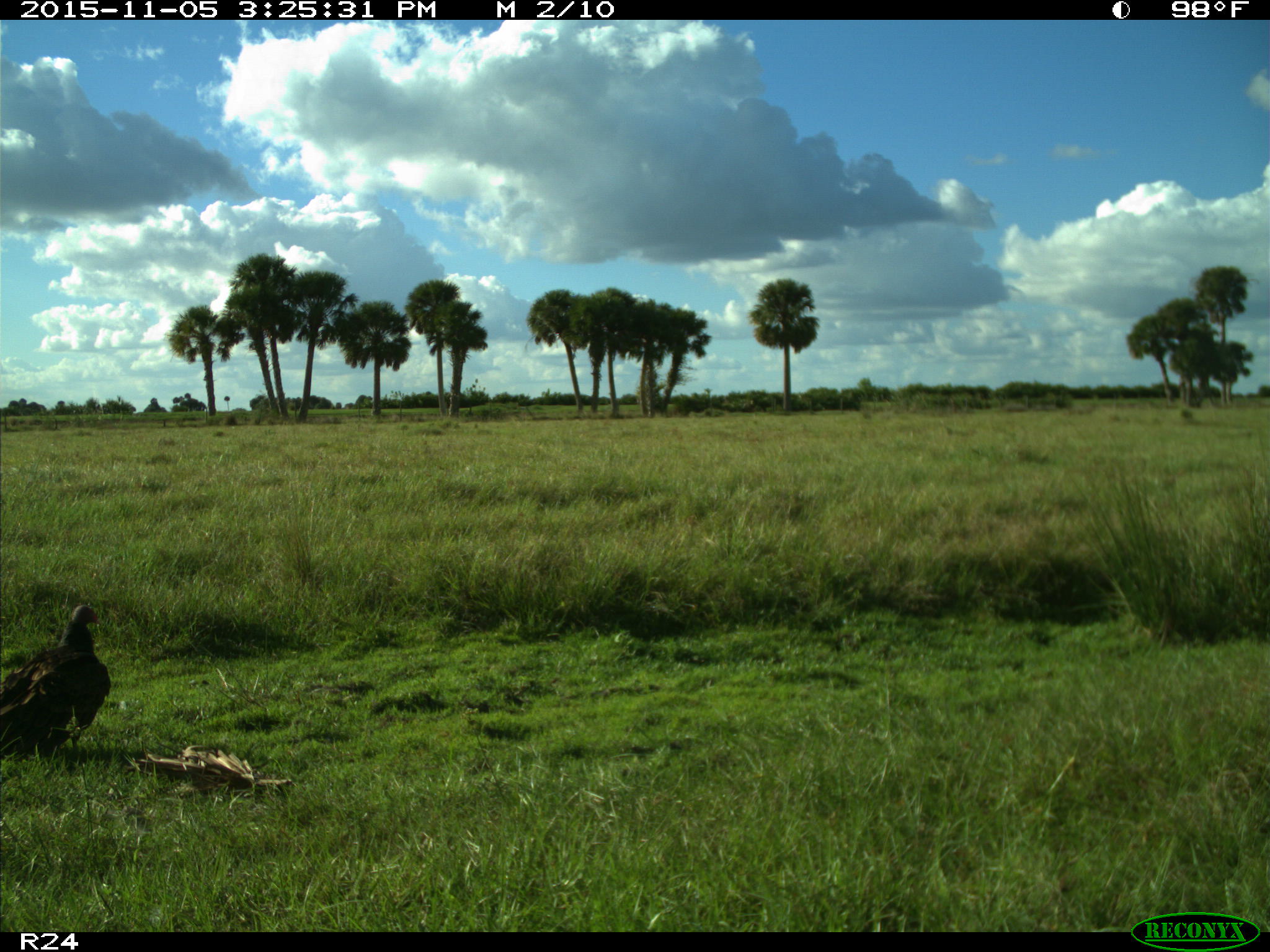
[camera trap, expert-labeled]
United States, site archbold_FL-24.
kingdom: Animalia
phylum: Chordata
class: Aves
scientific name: Aves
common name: birds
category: unidentified bird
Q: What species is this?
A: Unidentified bird (birds) (Aves).